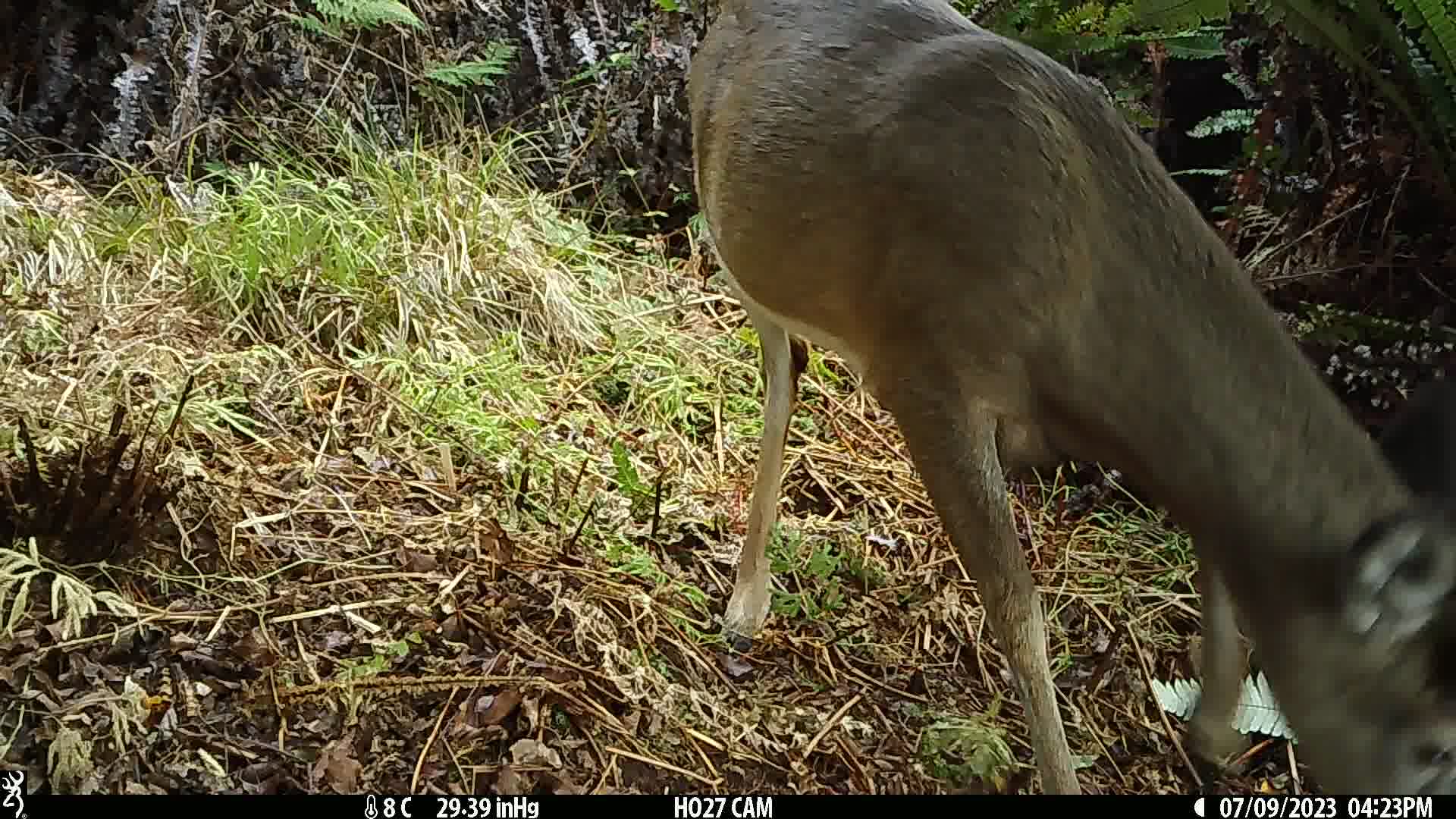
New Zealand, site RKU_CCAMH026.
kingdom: Animalia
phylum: Chordata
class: Mammalia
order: Artiodactyla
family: Cervidae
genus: Odocoileus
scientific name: Odocoileus virginianus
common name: white-tailed deer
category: white tailed deer